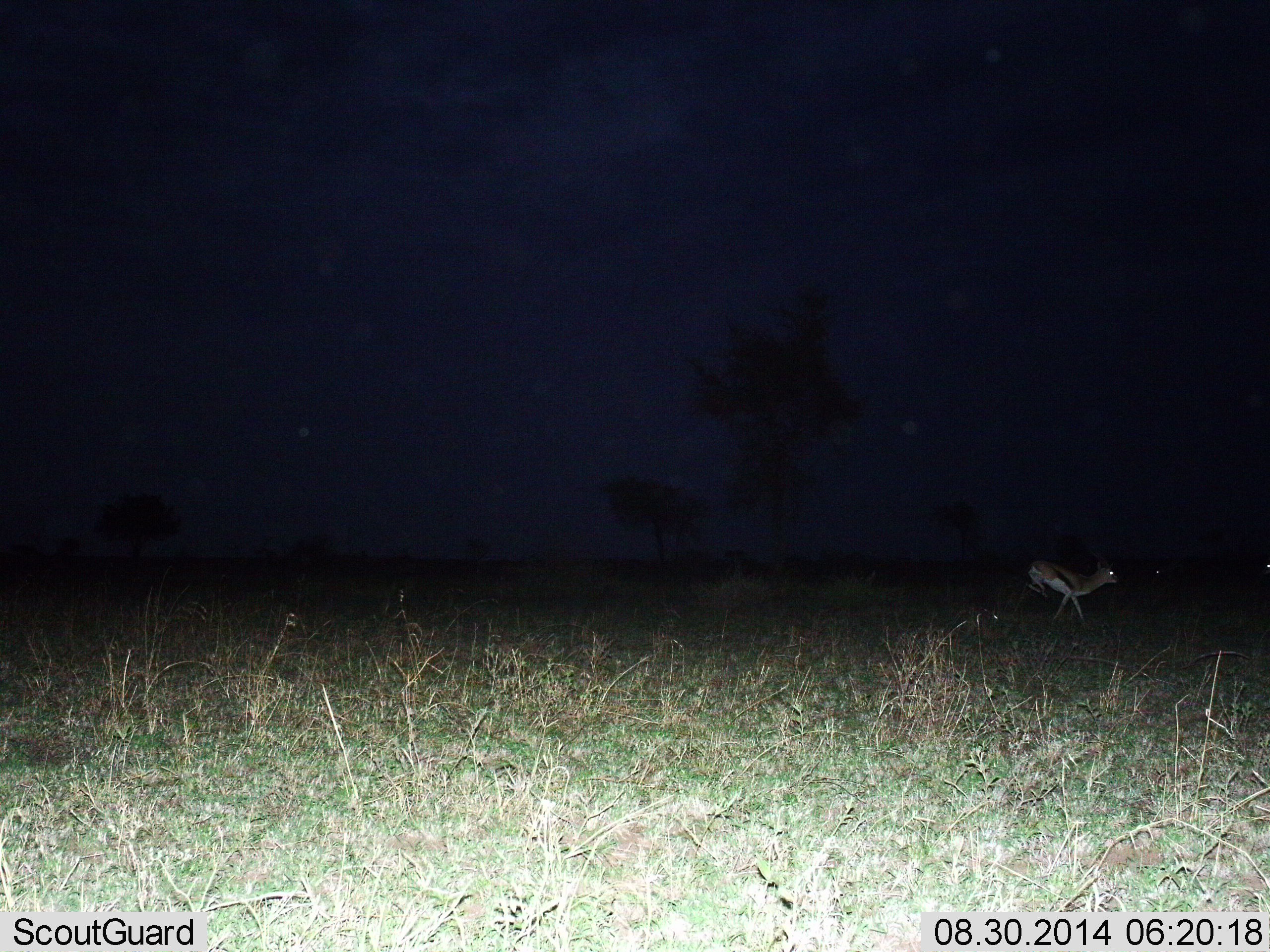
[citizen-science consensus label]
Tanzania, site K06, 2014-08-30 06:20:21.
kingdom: Animalia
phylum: Chordata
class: Mammalia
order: Artiodactyla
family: Bovidae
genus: Eudorcas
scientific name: Eudorcas thomsonii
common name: thomson's gazelle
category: gazellethomsons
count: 1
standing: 0%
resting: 10%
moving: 100%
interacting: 0%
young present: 0%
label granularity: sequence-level